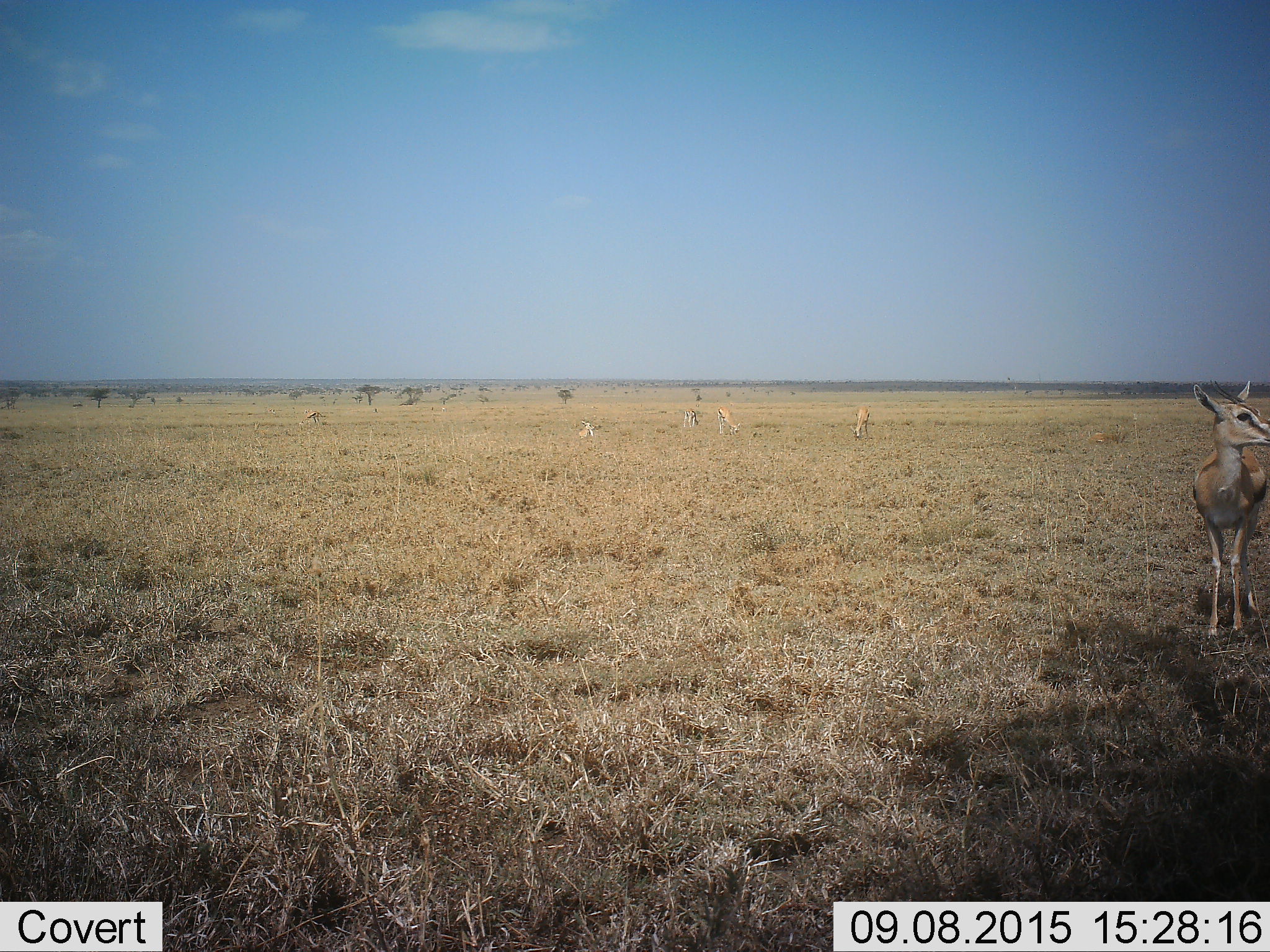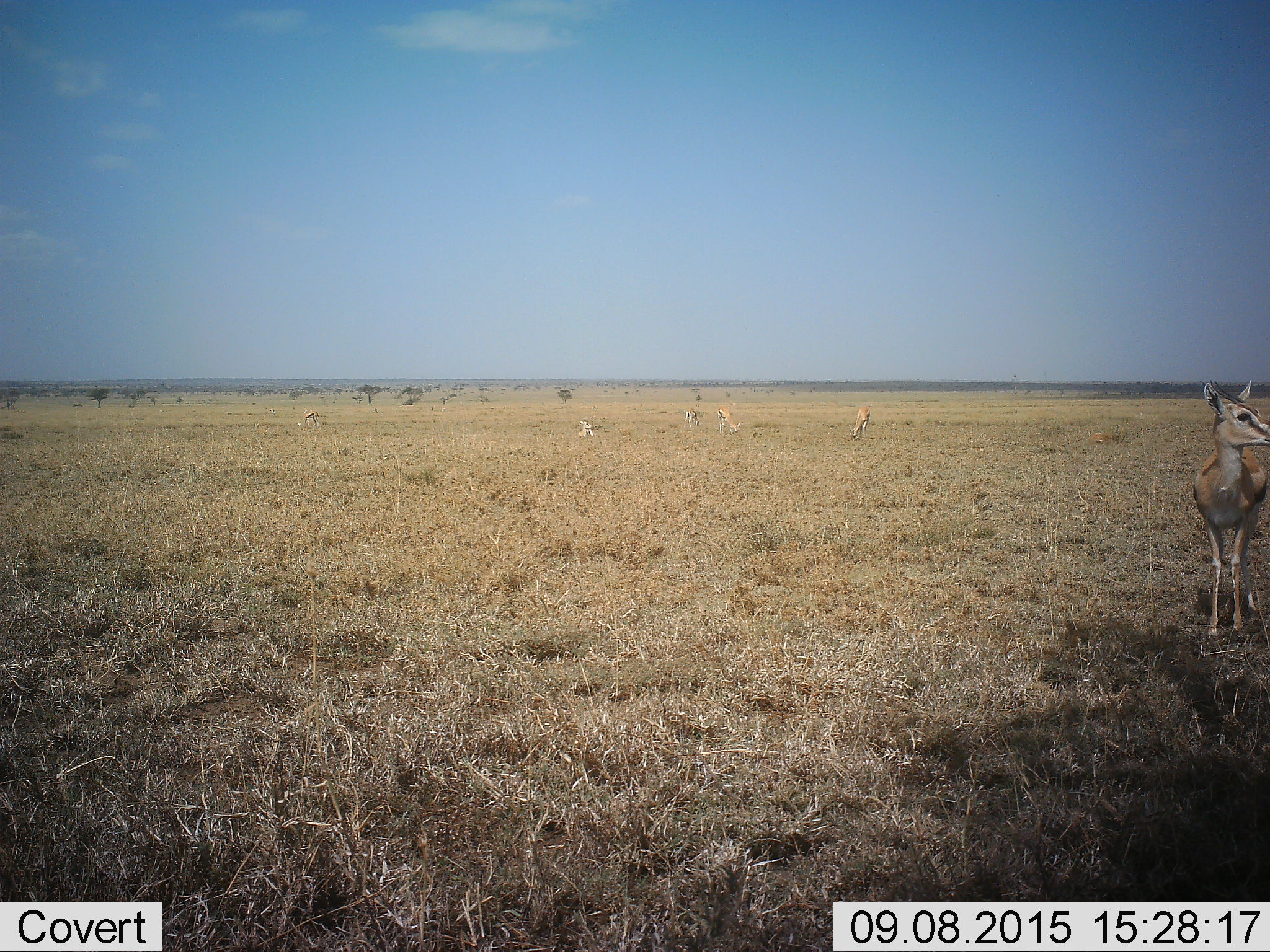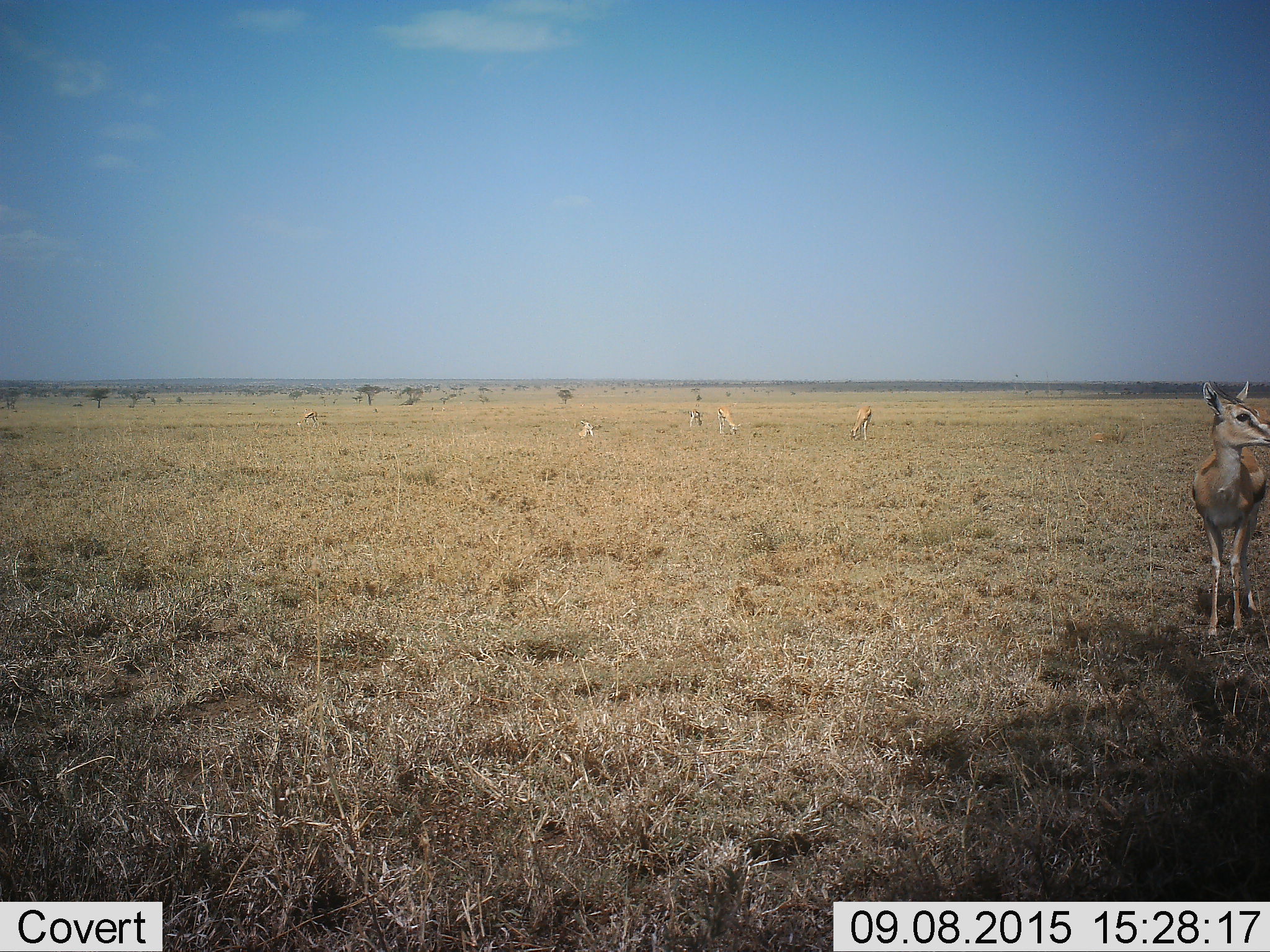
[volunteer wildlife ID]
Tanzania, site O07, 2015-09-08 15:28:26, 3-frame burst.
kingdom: Animalia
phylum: Chordata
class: Mammalia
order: Artiodactyla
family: Bovidae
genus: Eudorcas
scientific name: Eudorcas thomsonii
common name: thomson's gazelle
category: gazellethomsons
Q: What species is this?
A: Gazellethomsons (thomson's gazelle) (Eudorcas thomsonii).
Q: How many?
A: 6.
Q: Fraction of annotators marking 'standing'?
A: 100%.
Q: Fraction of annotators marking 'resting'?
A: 62%.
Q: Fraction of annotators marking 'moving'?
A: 12%.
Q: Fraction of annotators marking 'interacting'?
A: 0%.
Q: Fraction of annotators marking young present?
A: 0%.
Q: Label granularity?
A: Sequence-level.